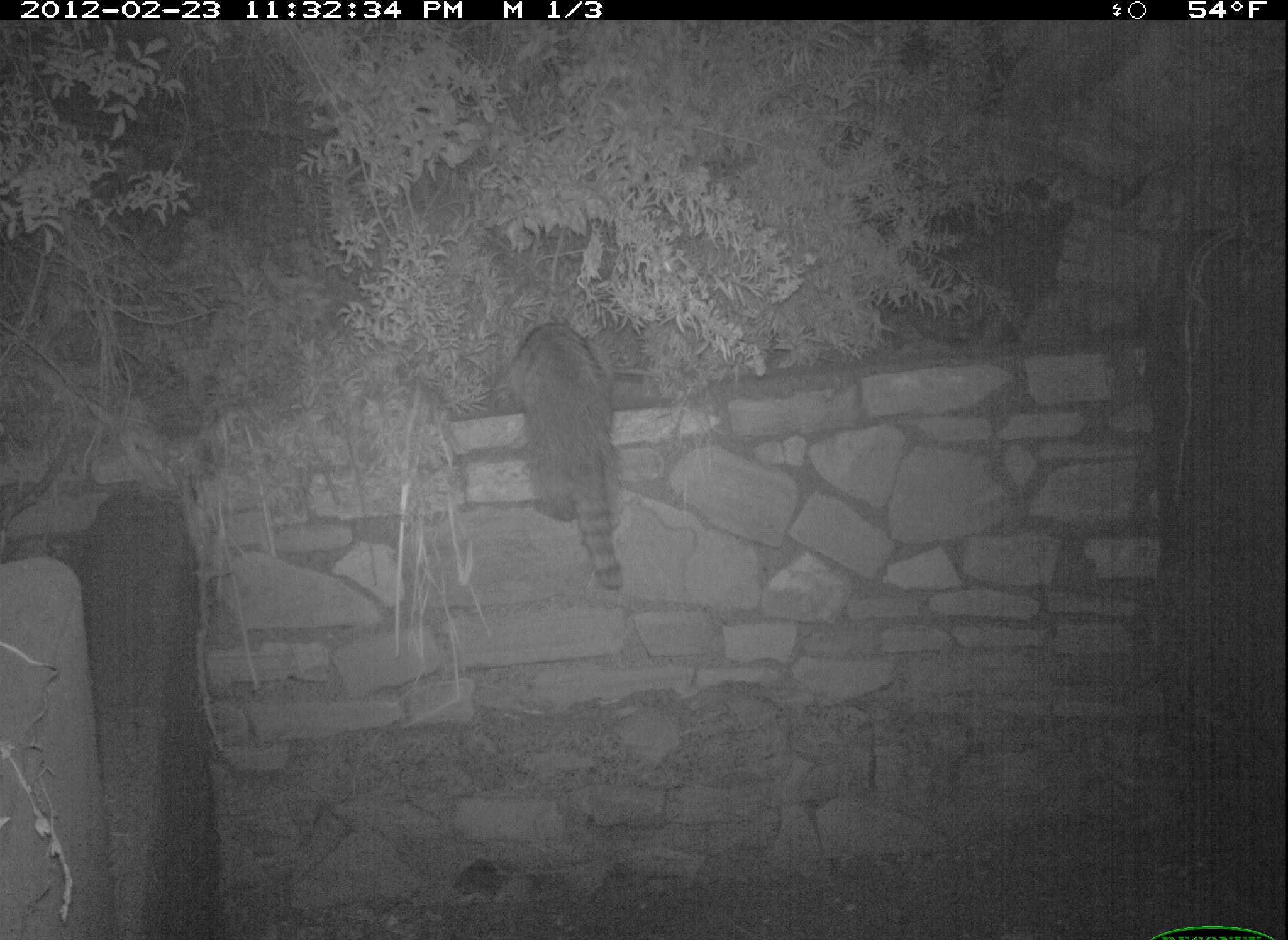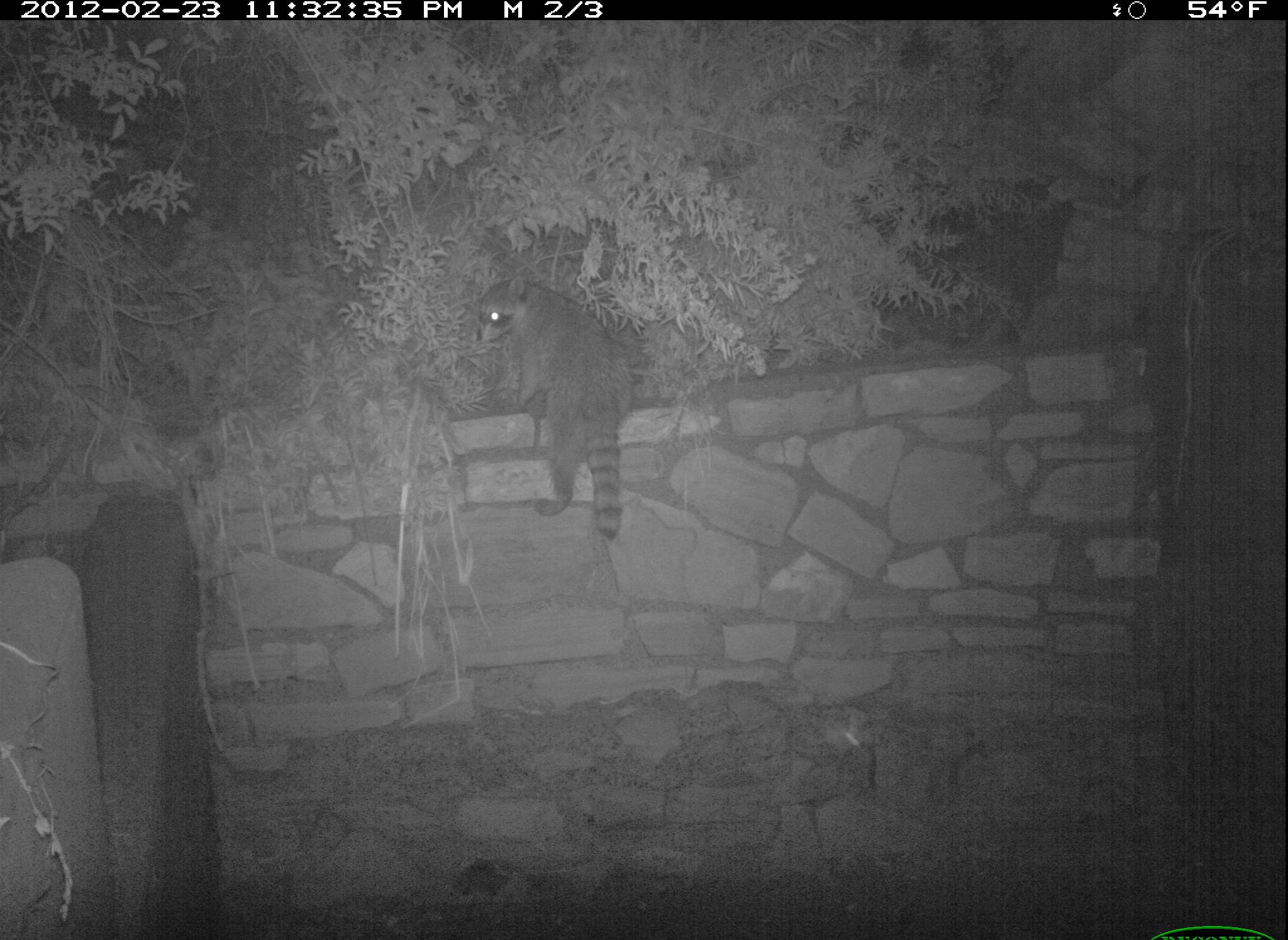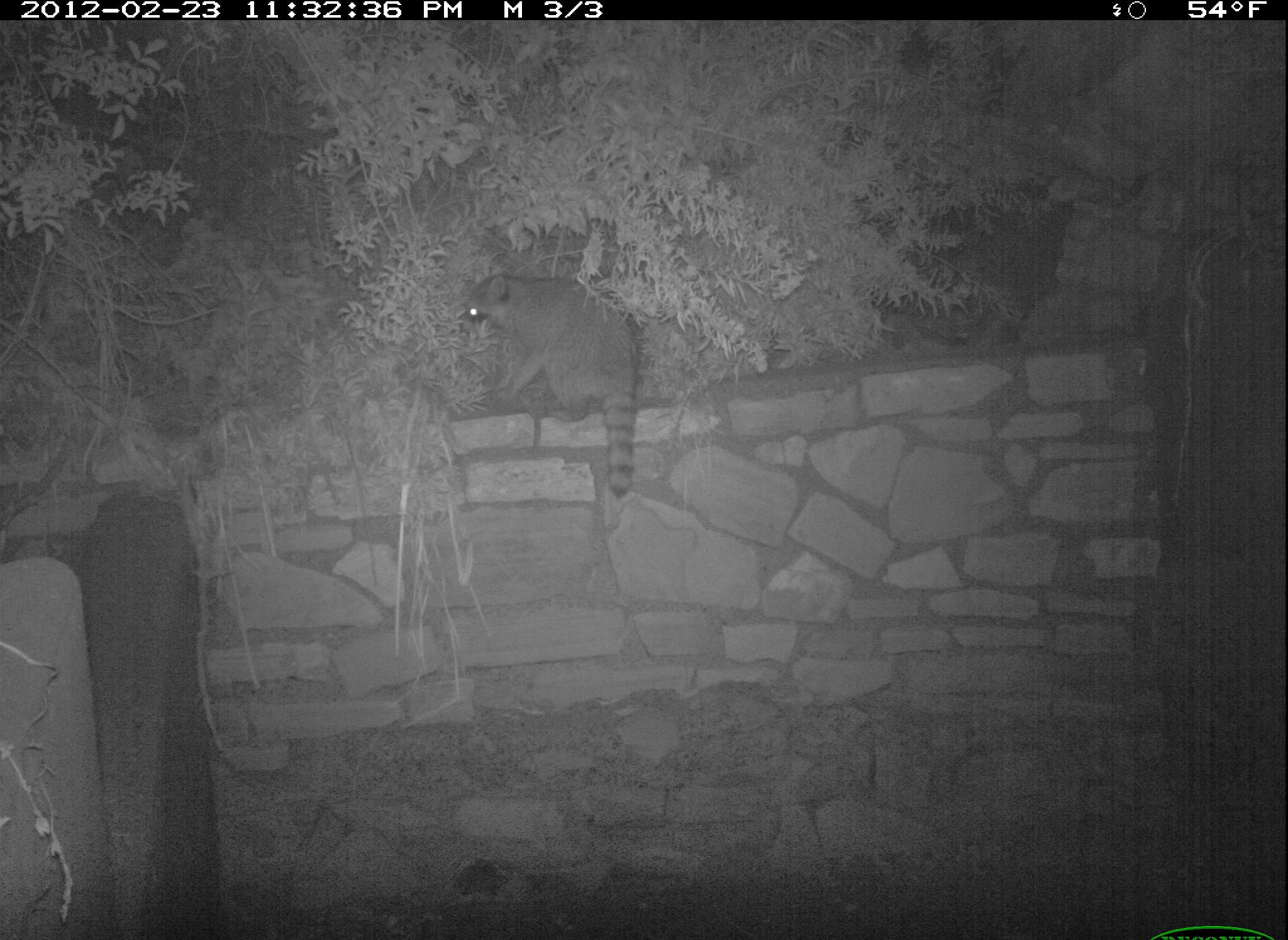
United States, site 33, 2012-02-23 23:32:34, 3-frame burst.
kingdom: Animalia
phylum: Chordata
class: Mammalia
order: Carnivora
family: Procyonidae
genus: Procyon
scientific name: Procyon lotor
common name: raccoon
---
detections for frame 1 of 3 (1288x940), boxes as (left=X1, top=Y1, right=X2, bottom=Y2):
raccoon: (left=499, top=316, right=649, bottom=601)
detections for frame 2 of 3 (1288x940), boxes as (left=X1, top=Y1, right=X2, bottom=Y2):
raccoon: (left=456, top=267, right=655, bottom=544)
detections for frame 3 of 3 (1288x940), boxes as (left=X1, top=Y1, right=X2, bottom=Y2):
raccoon: (left=459, top=274, right=652, bottom=501)